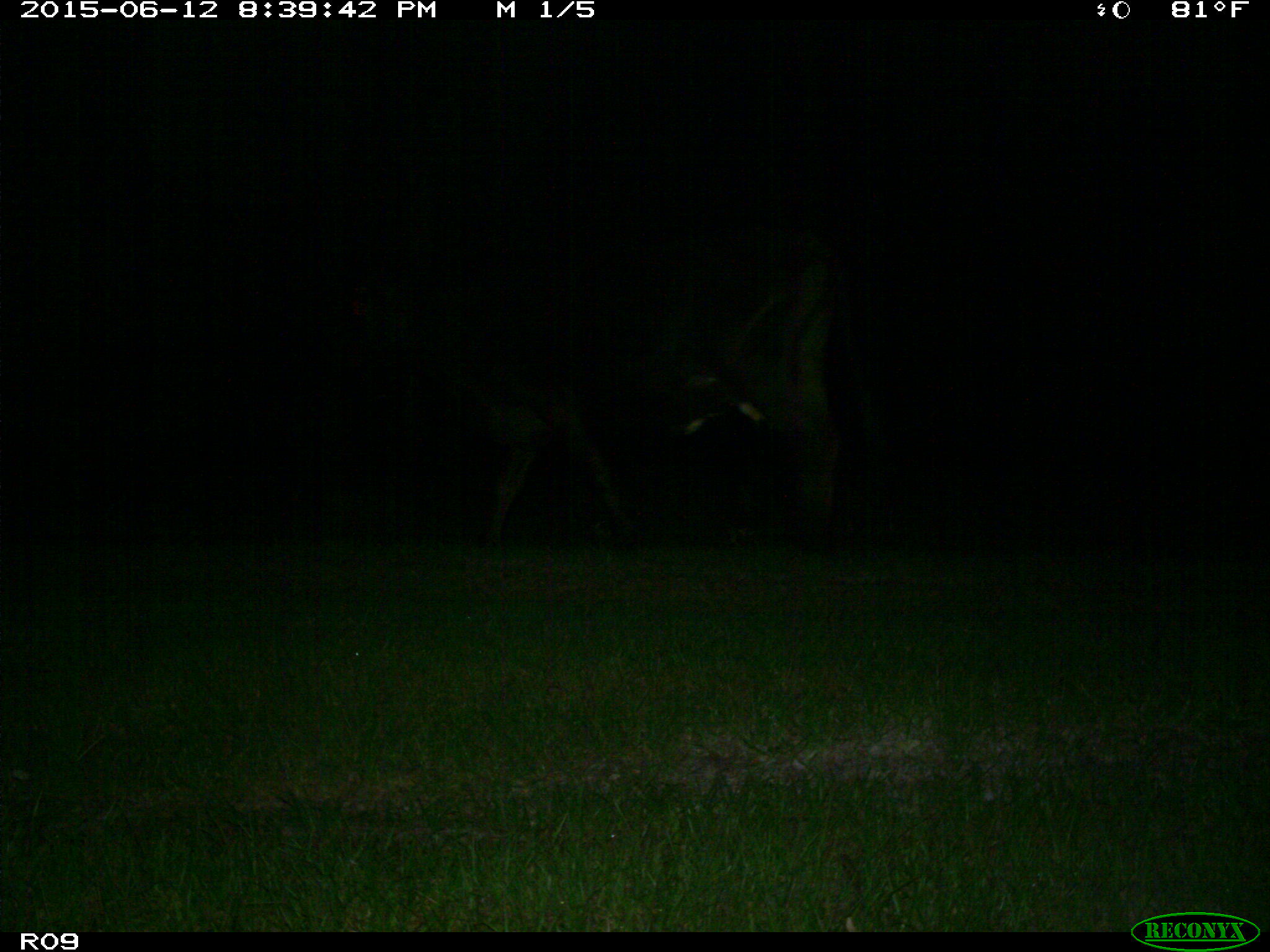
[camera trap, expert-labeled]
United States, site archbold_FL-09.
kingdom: Animalia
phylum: Chordata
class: Mammalia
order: Artiodactyla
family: Bovidae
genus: Bos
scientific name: Bos taurus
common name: domestic cow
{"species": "Bos taurus (domestic cow)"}